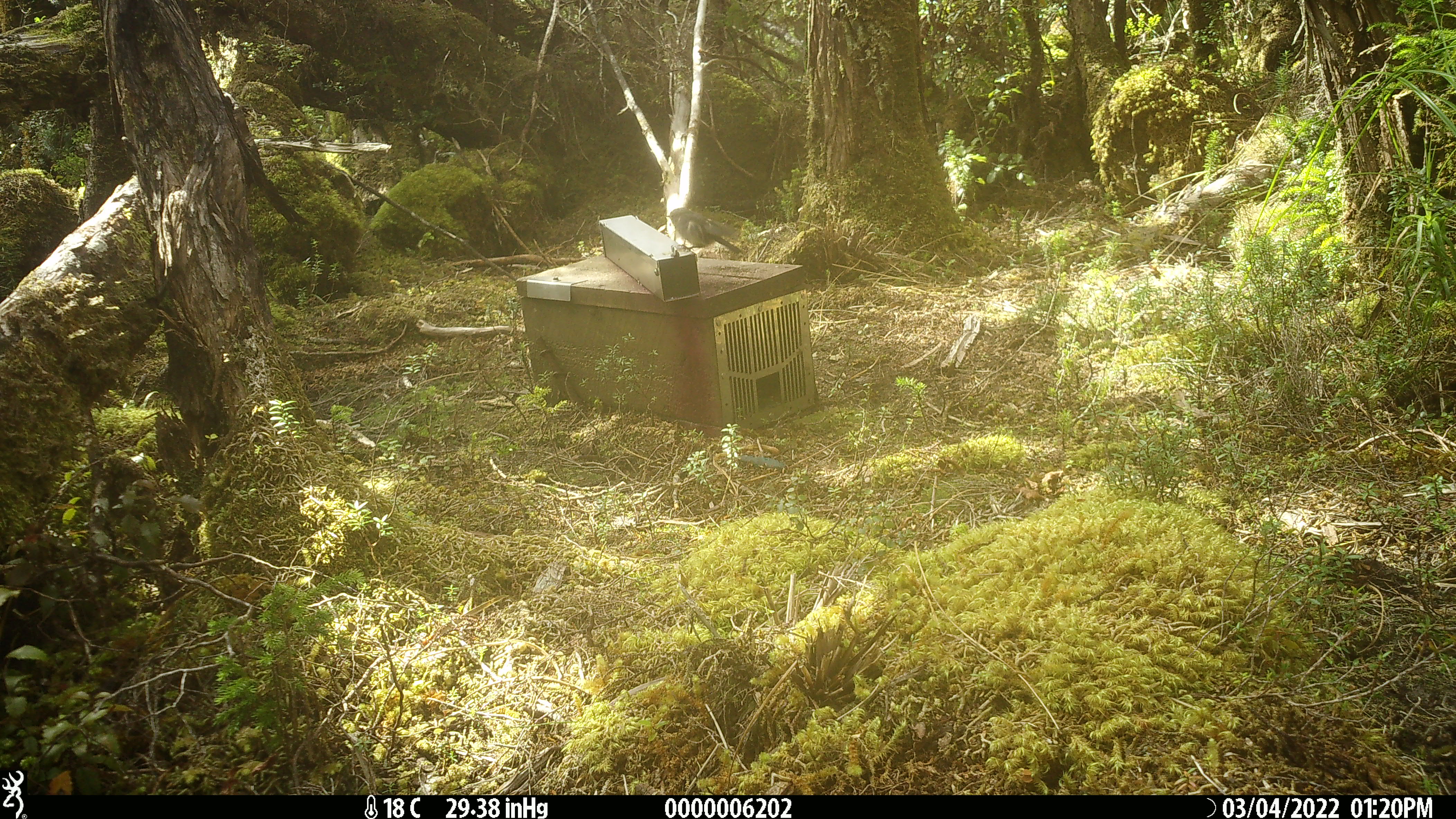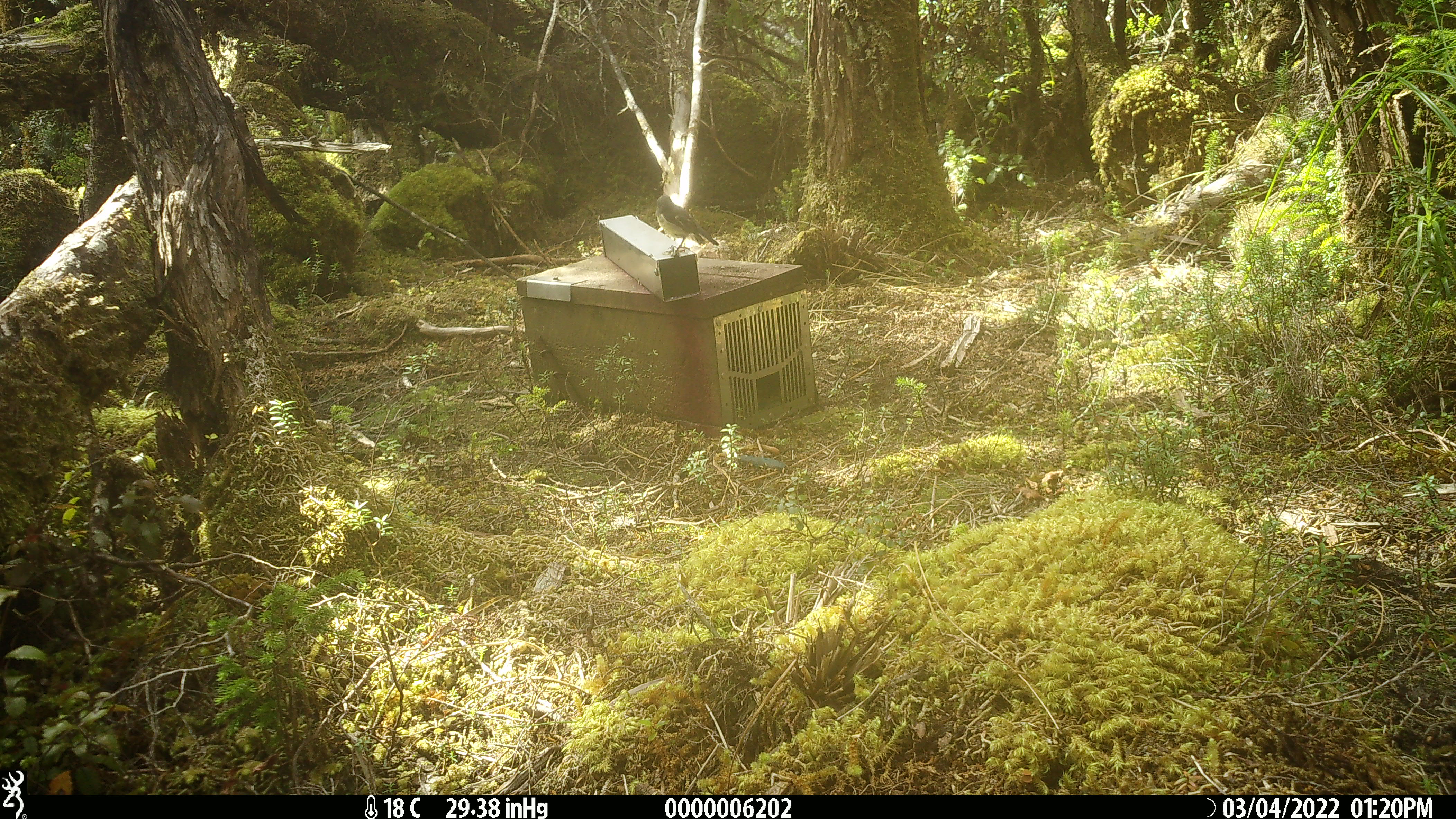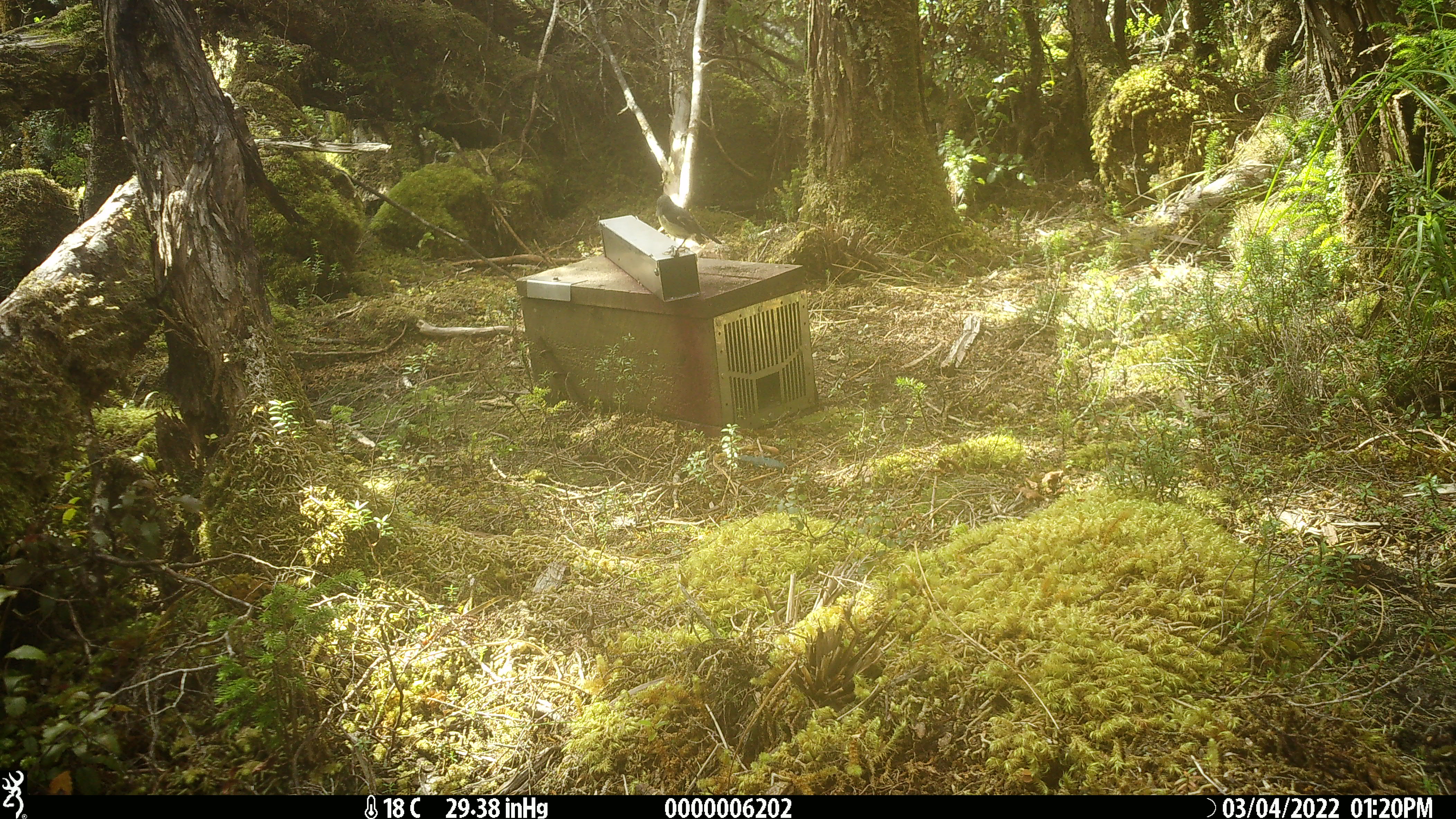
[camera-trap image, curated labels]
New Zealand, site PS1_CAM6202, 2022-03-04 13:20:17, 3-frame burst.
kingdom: Animalia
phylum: Chordata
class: Aves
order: Passeriformes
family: Petroicidae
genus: Petroica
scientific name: Petroica macrocephala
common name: tomtit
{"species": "tomtit (Petroica macrocephala)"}